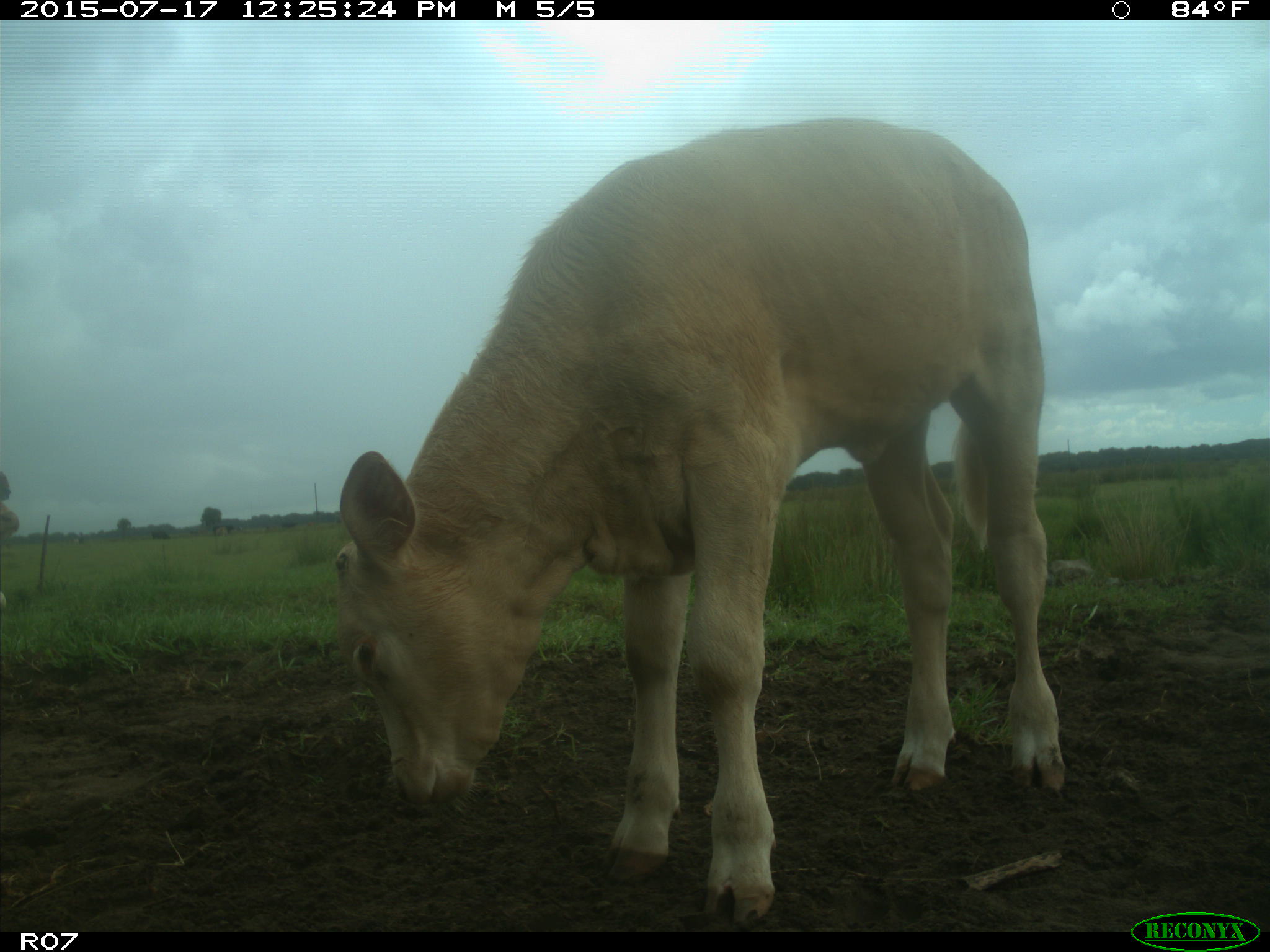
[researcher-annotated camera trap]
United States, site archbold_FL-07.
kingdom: Animalia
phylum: Chordata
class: Mammalia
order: Artiodactyla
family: Bovidae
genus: Bos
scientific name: Bos taurus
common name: domestic cow